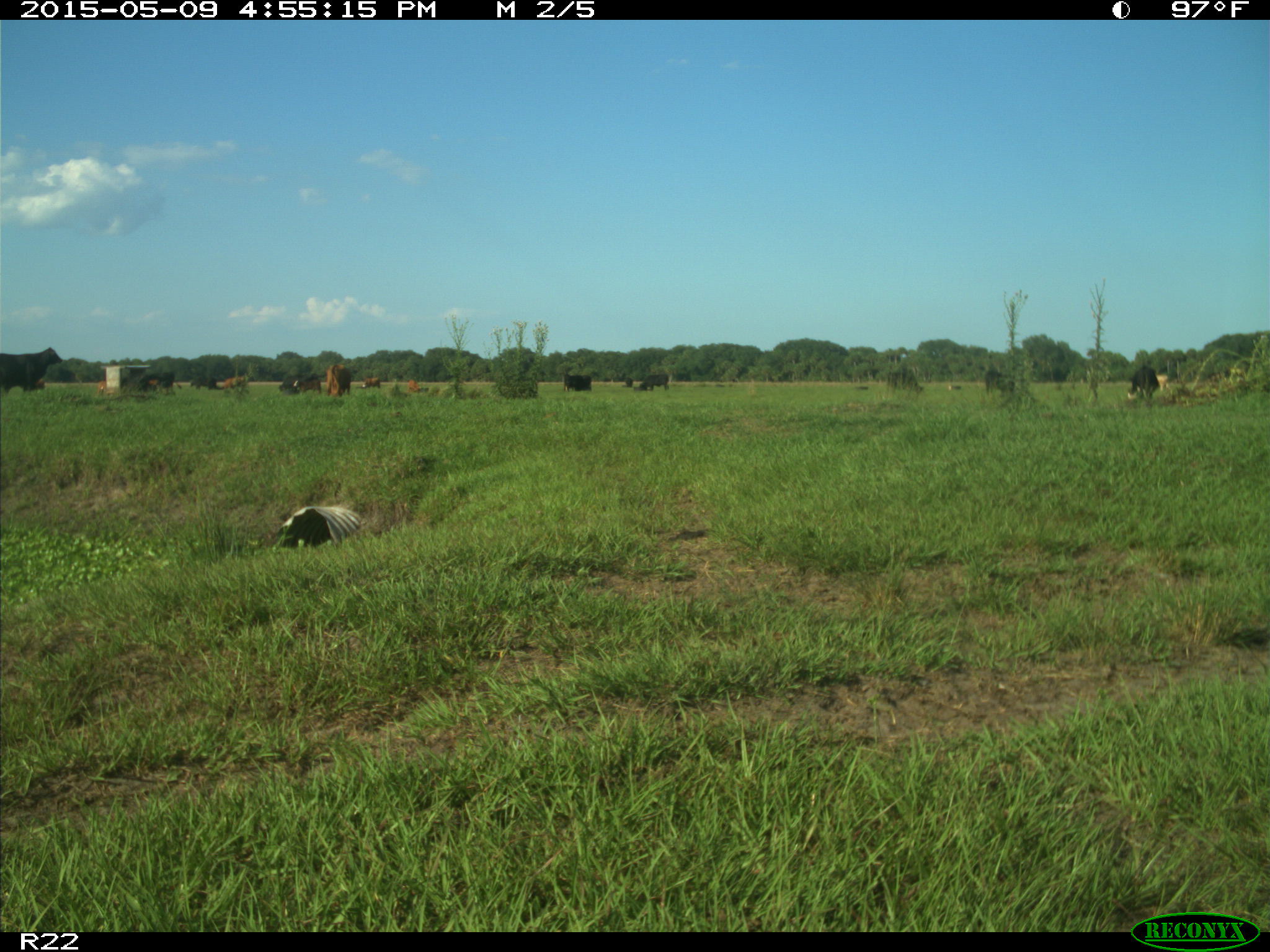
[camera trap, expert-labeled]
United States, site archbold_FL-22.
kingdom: Animalia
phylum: Chordata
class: Mammalia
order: Artiodactyla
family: Bovidae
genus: Bos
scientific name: Bos taurus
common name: domestic cow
Bos taurus (domestic cow).